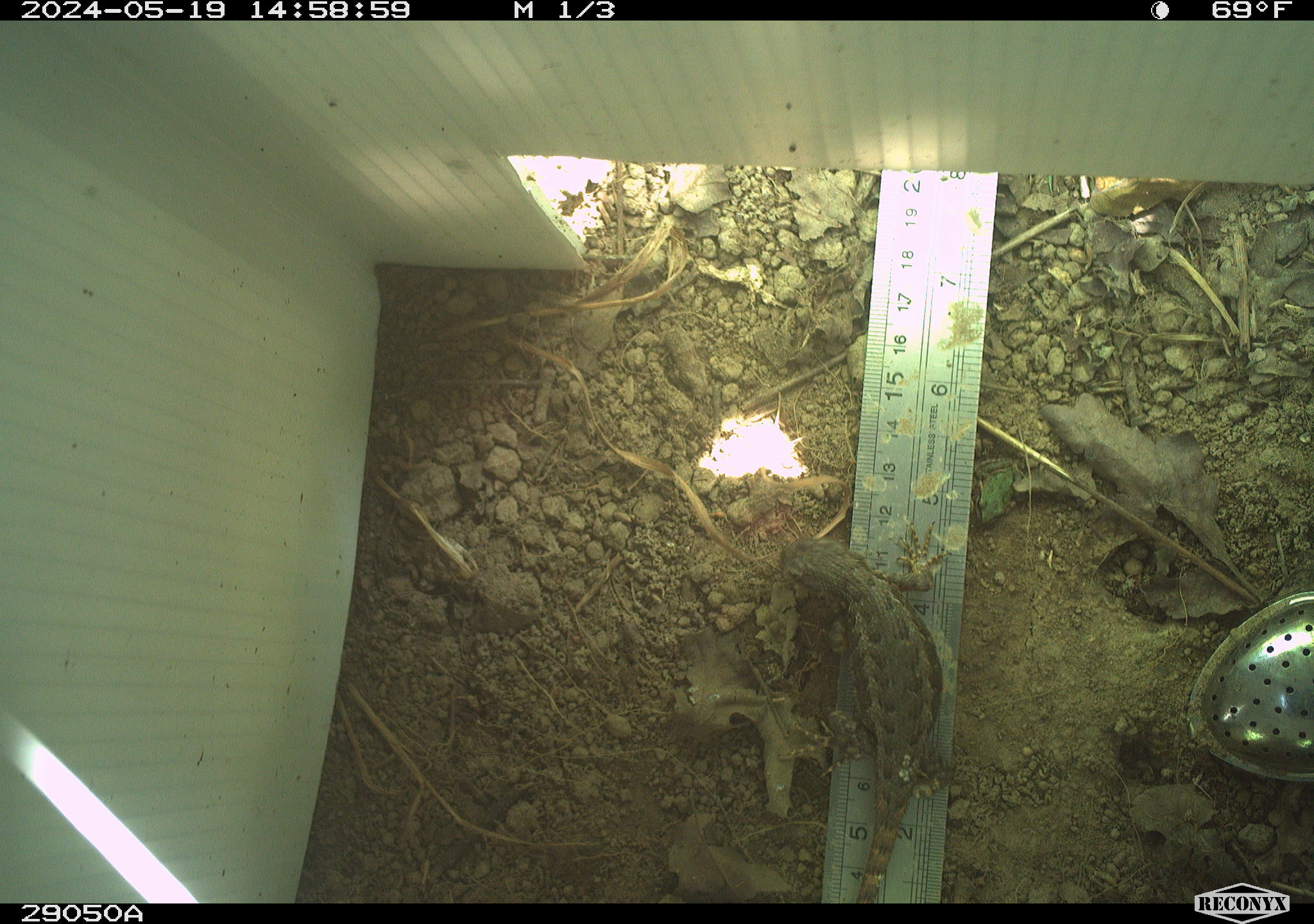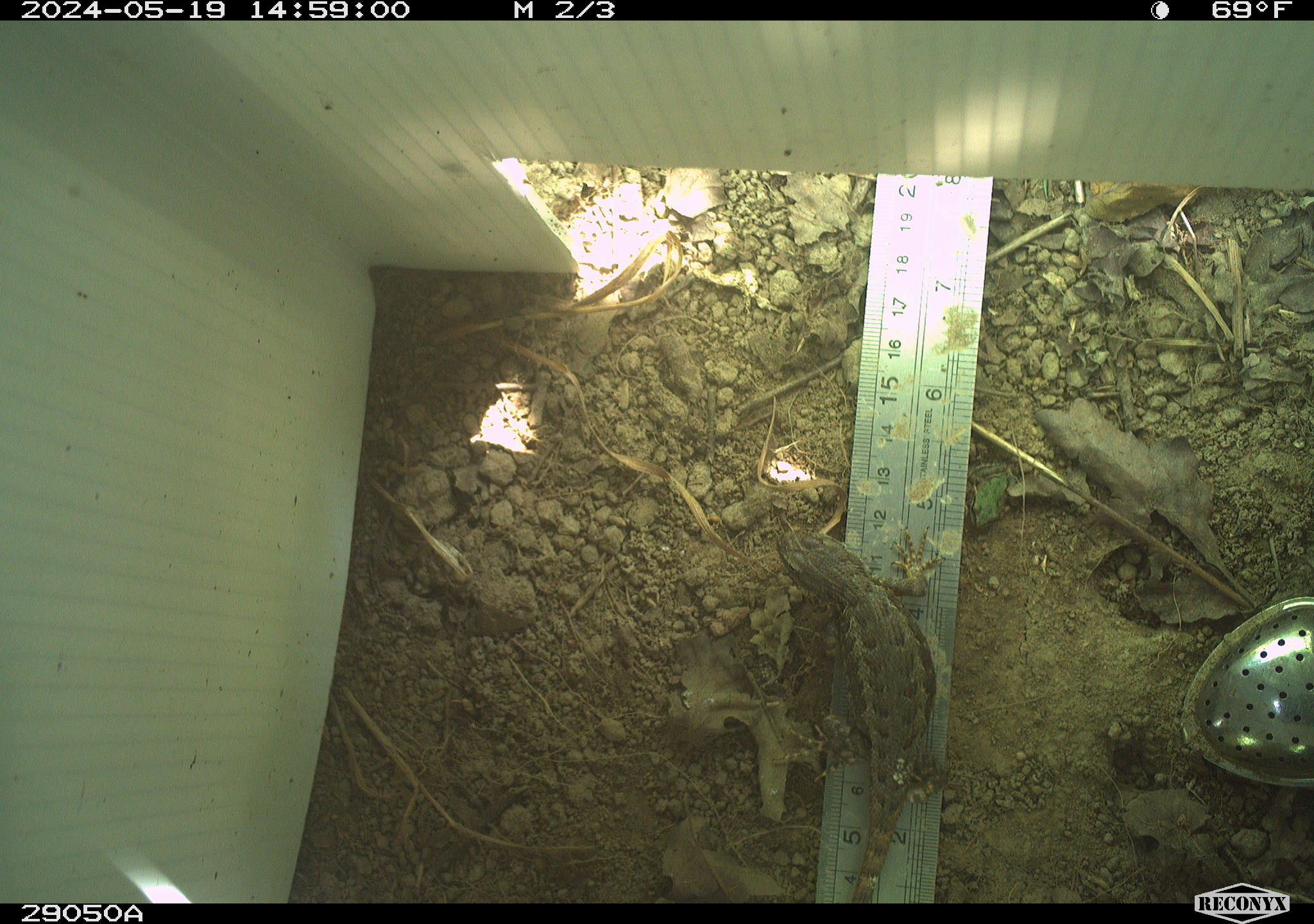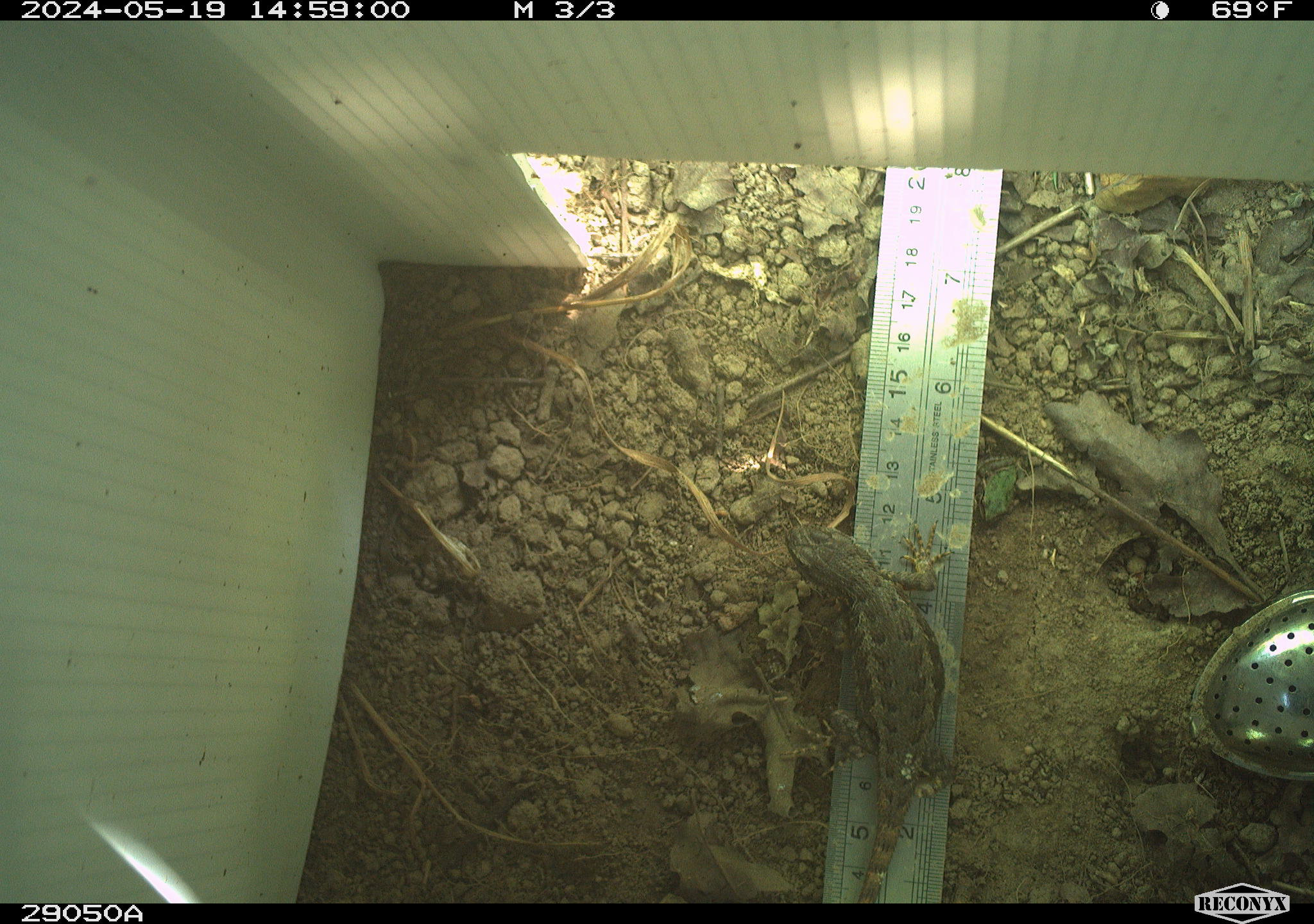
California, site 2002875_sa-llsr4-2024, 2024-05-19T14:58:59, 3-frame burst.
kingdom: Animalia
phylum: Chordata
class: Reptilia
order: Squamata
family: Phrynosomatidae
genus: Sceloporus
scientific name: Sceloporus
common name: spiny lizards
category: sceloporus species